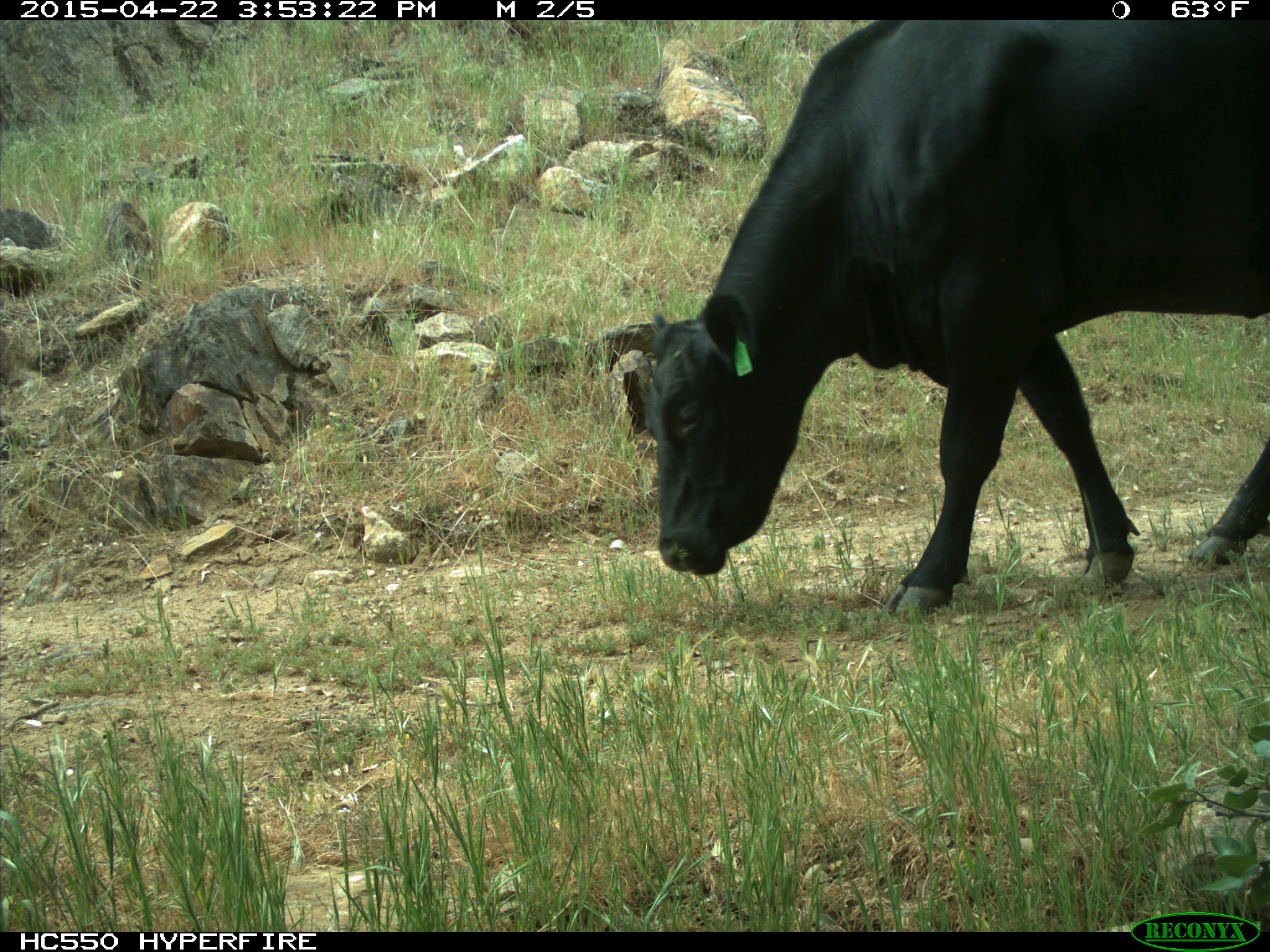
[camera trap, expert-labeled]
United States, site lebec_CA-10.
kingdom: Animalia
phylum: Chordata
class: Mammalia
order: Artiodactyla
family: Bovidae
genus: Bos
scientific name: Bos taurus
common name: domestic cow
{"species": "Bos taurus (domestic cow)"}